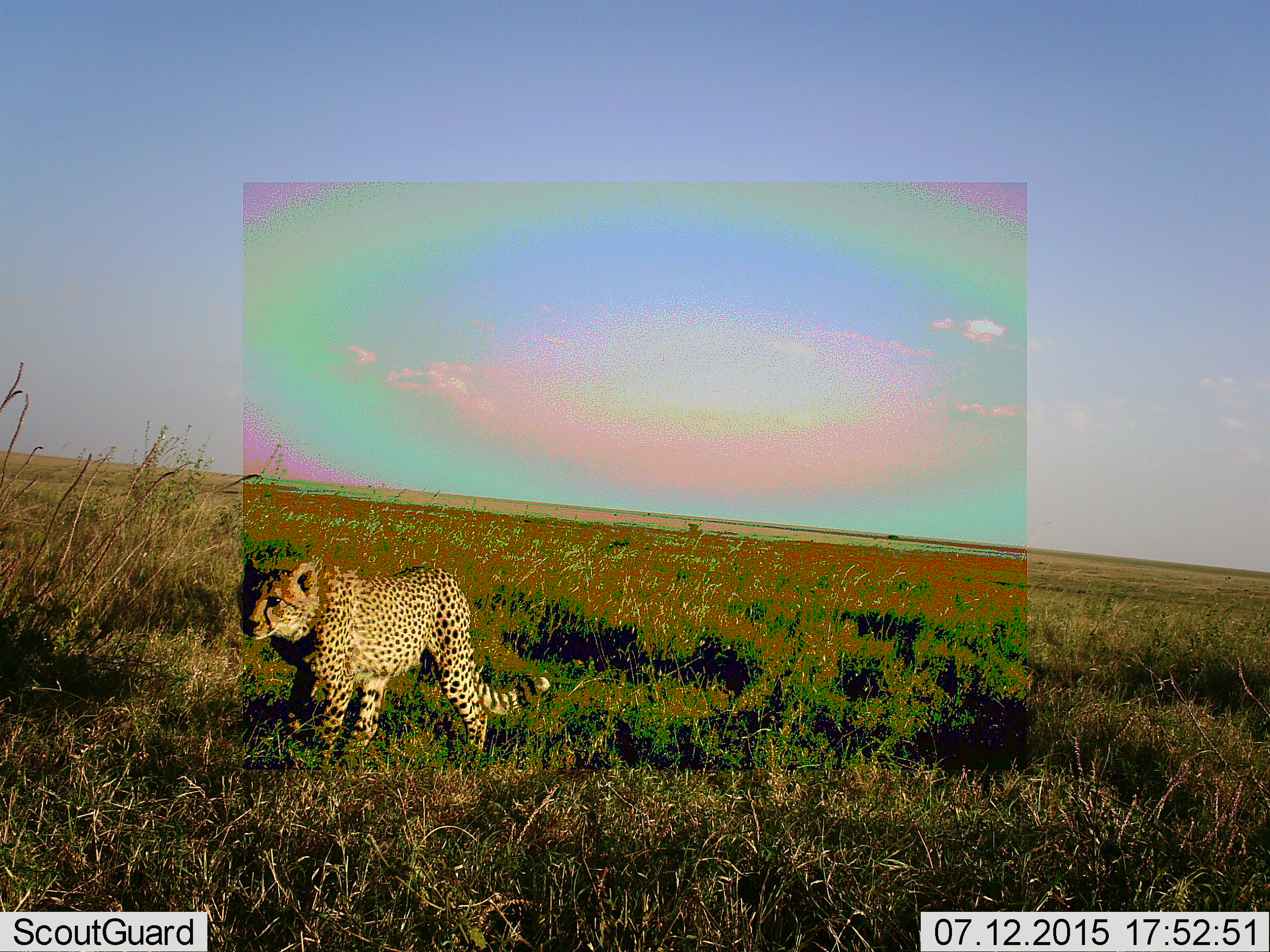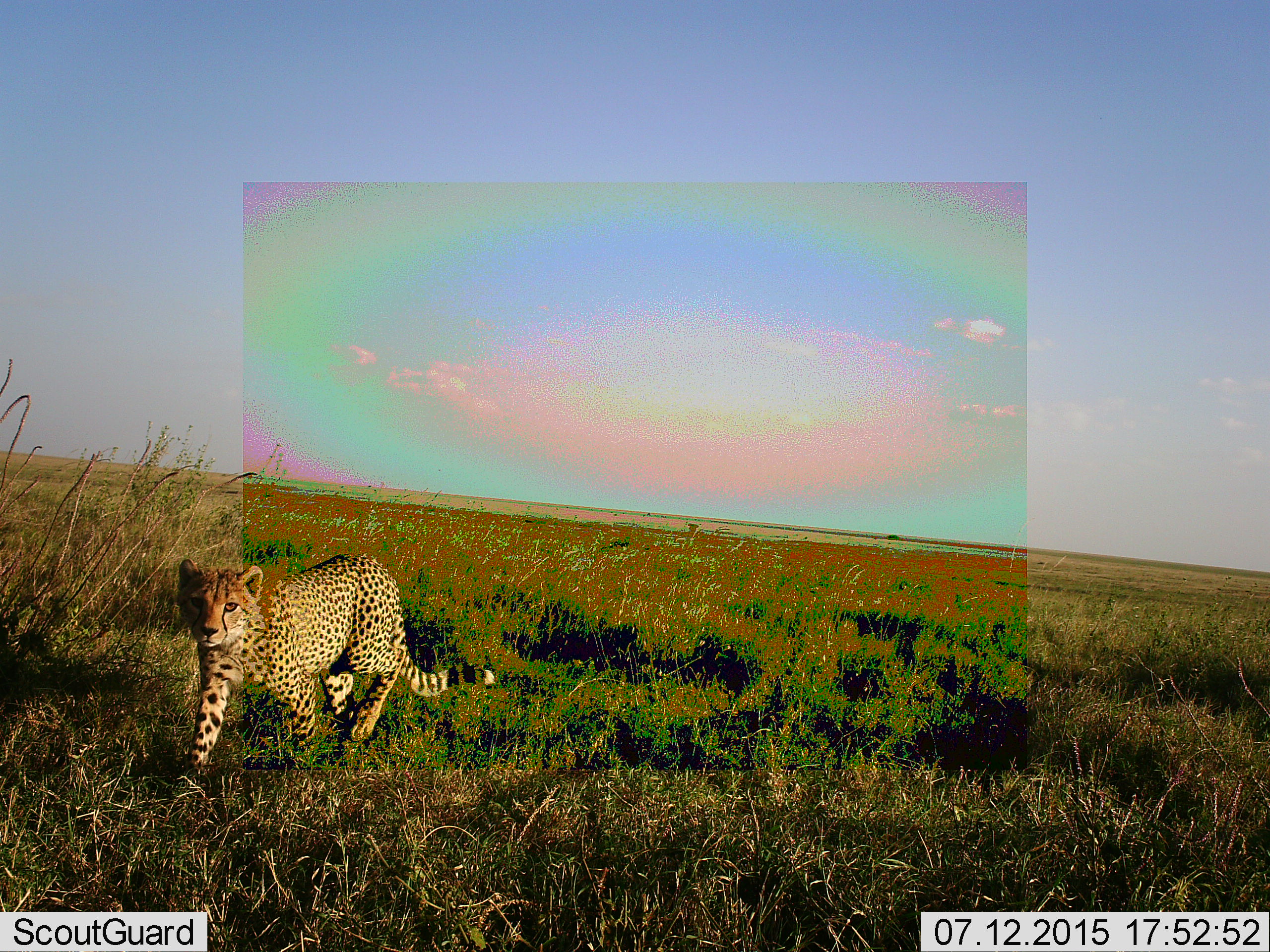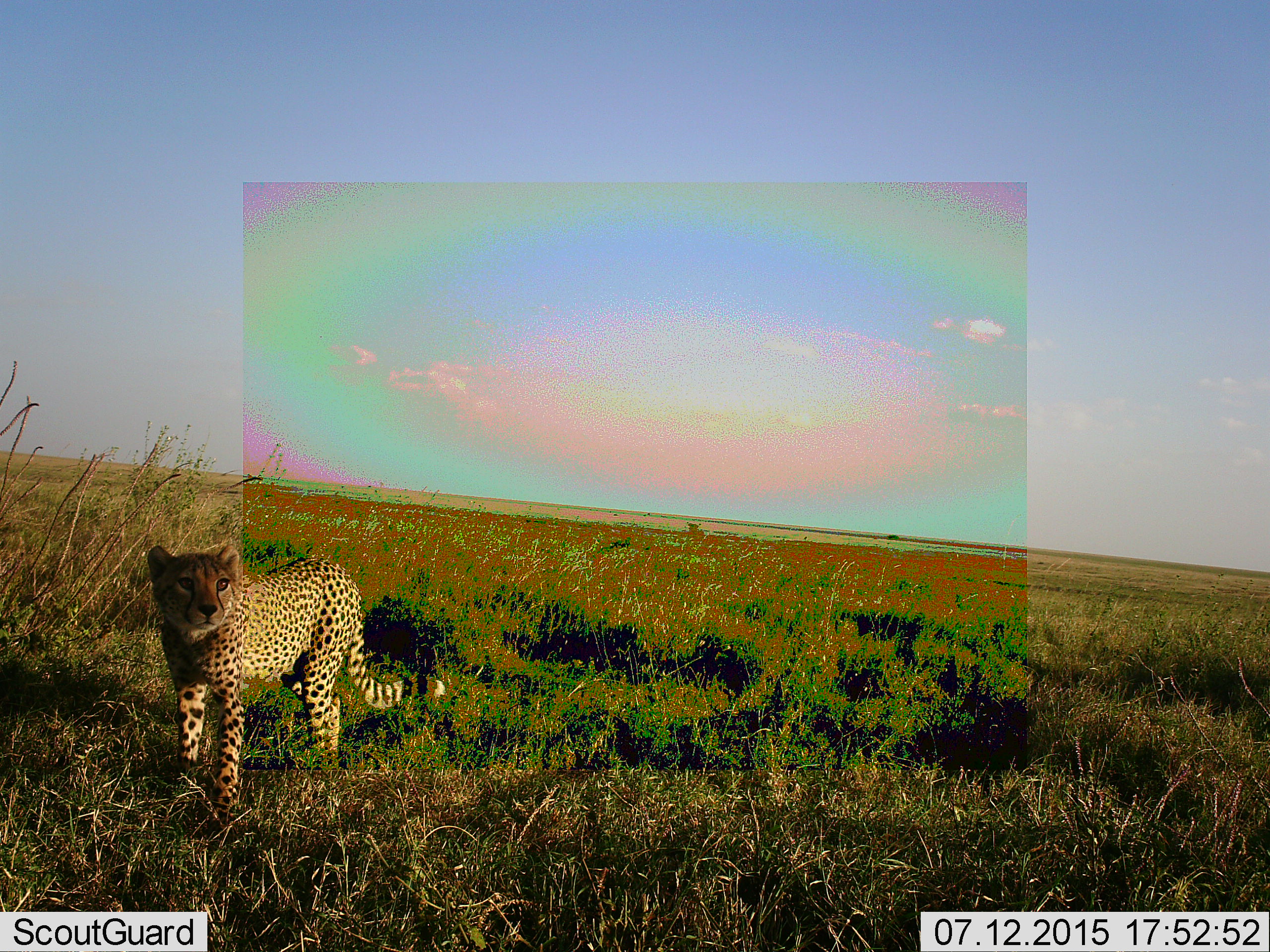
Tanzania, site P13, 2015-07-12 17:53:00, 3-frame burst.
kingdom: Animalia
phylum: Chordata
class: Mammalia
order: Carnivora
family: Felidae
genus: Acinonyx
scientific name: Acinonyx jubatus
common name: cheetah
Cheetah (Acinonyx jubatus), count 1. Behavior (volunteer vote fractions): standing 12%, resting 0%, moving 88%, interacting 12%. Young present (vote fraction): 12%. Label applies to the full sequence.